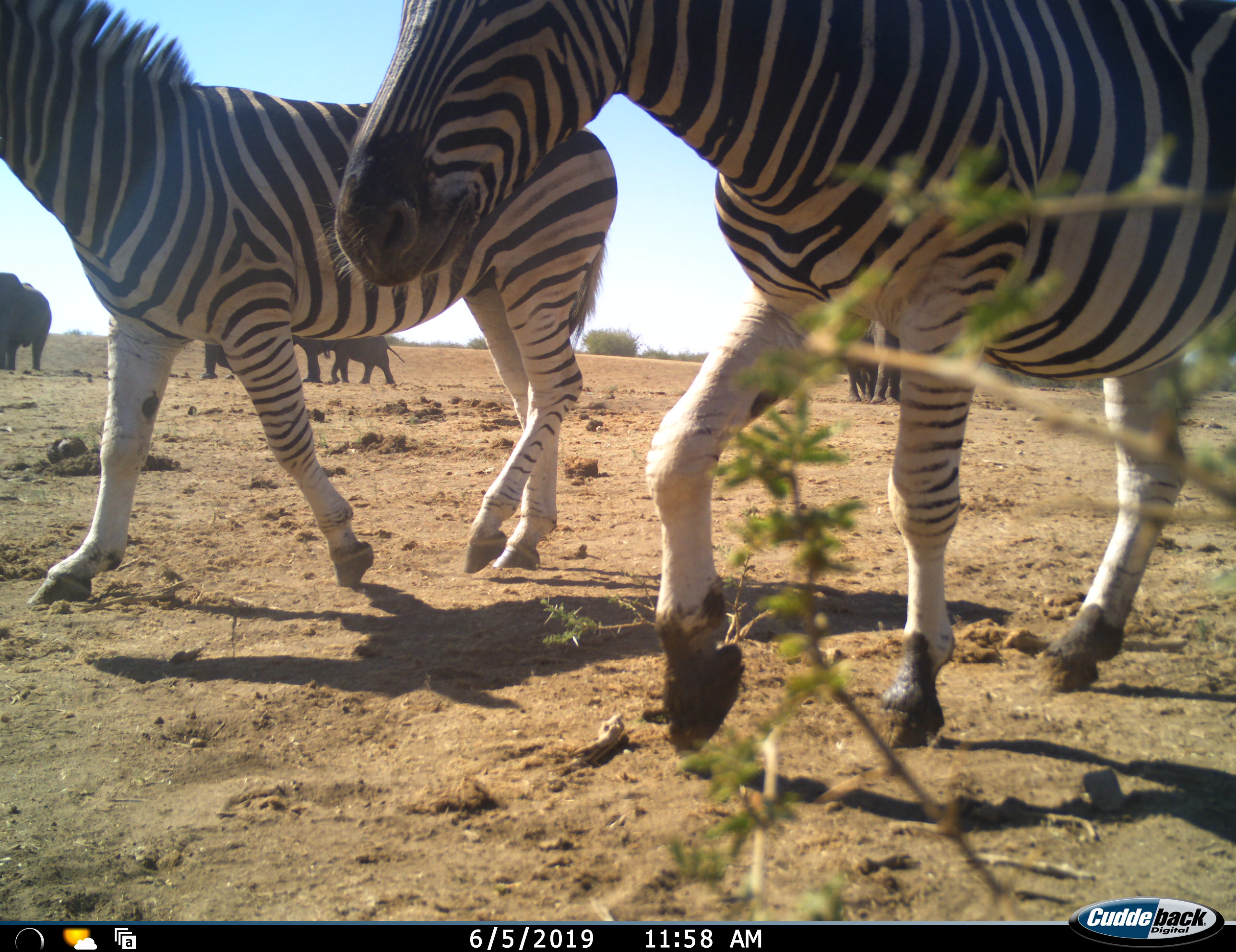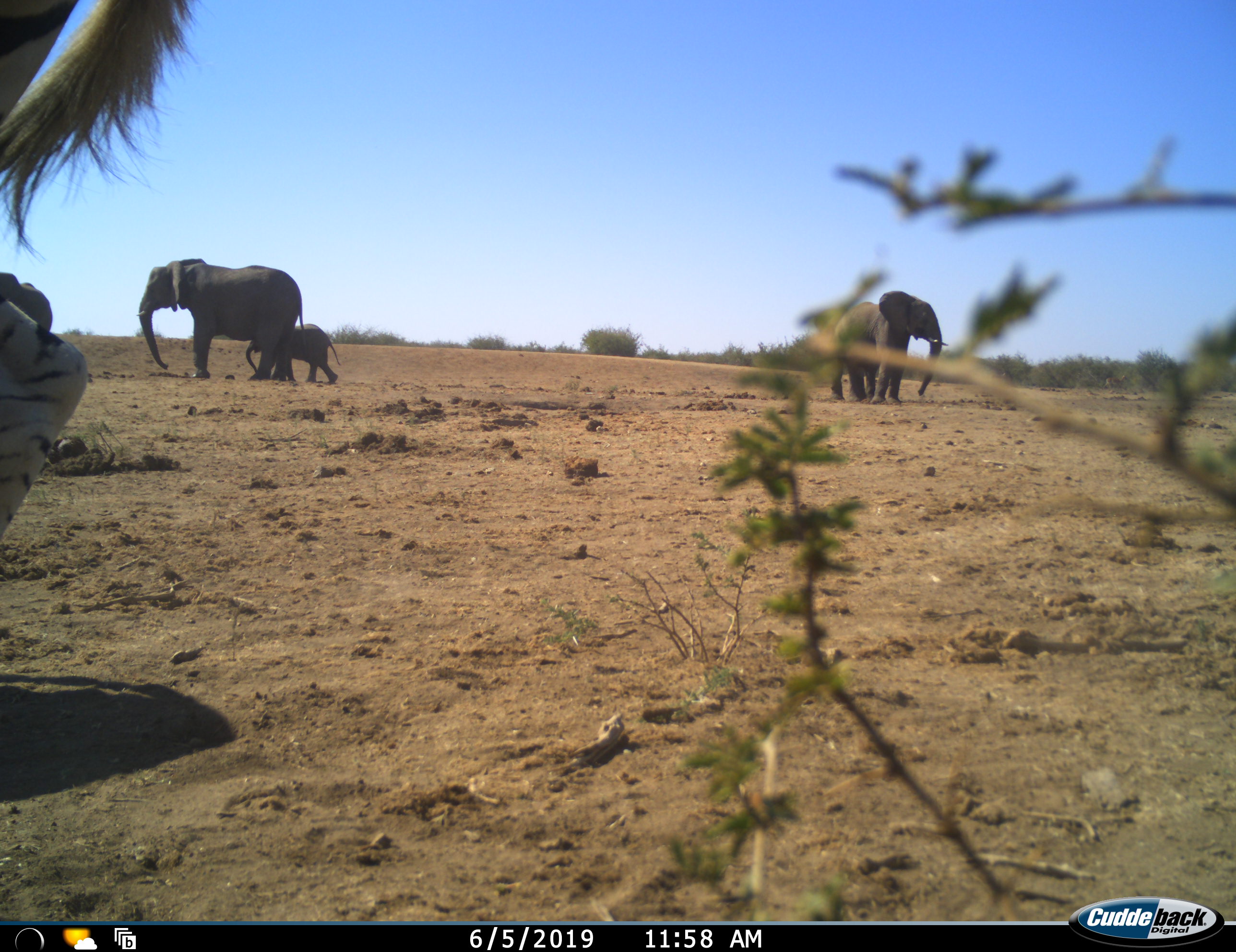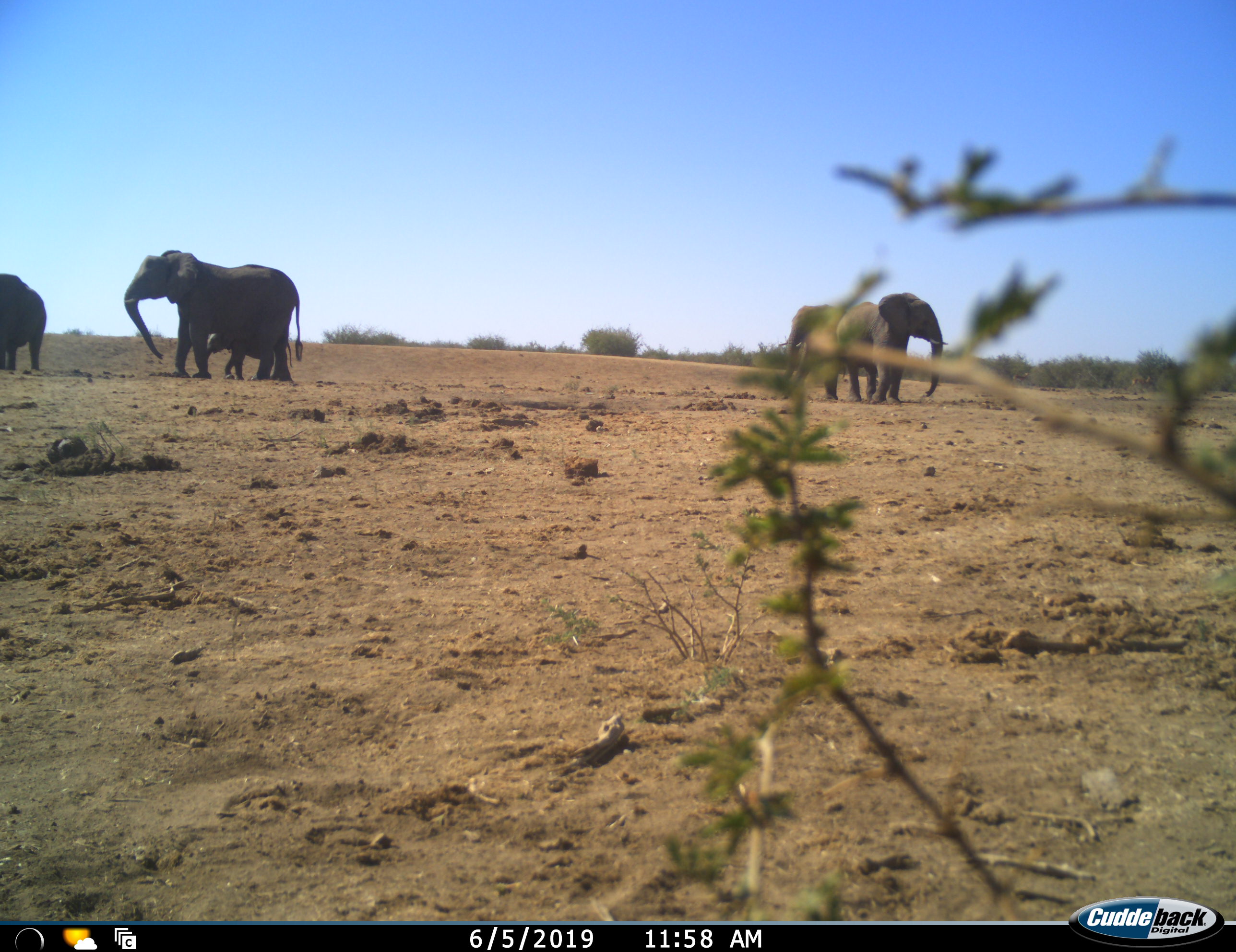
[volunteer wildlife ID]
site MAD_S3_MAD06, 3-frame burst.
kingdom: Animalia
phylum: Chordata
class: Mammalia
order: Proboscidea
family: Elephantidae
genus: Loxodonta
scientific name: Loxodonta africana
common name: african bush elephant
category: elephant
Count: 5.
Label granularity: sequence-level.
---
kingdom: Animalia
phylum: Chordata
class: Mammalia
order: Perissodactyla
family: Equidae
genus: Equus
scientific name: Equus quagga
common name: plains zebra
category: zebraplains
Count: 2.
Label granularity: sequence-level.